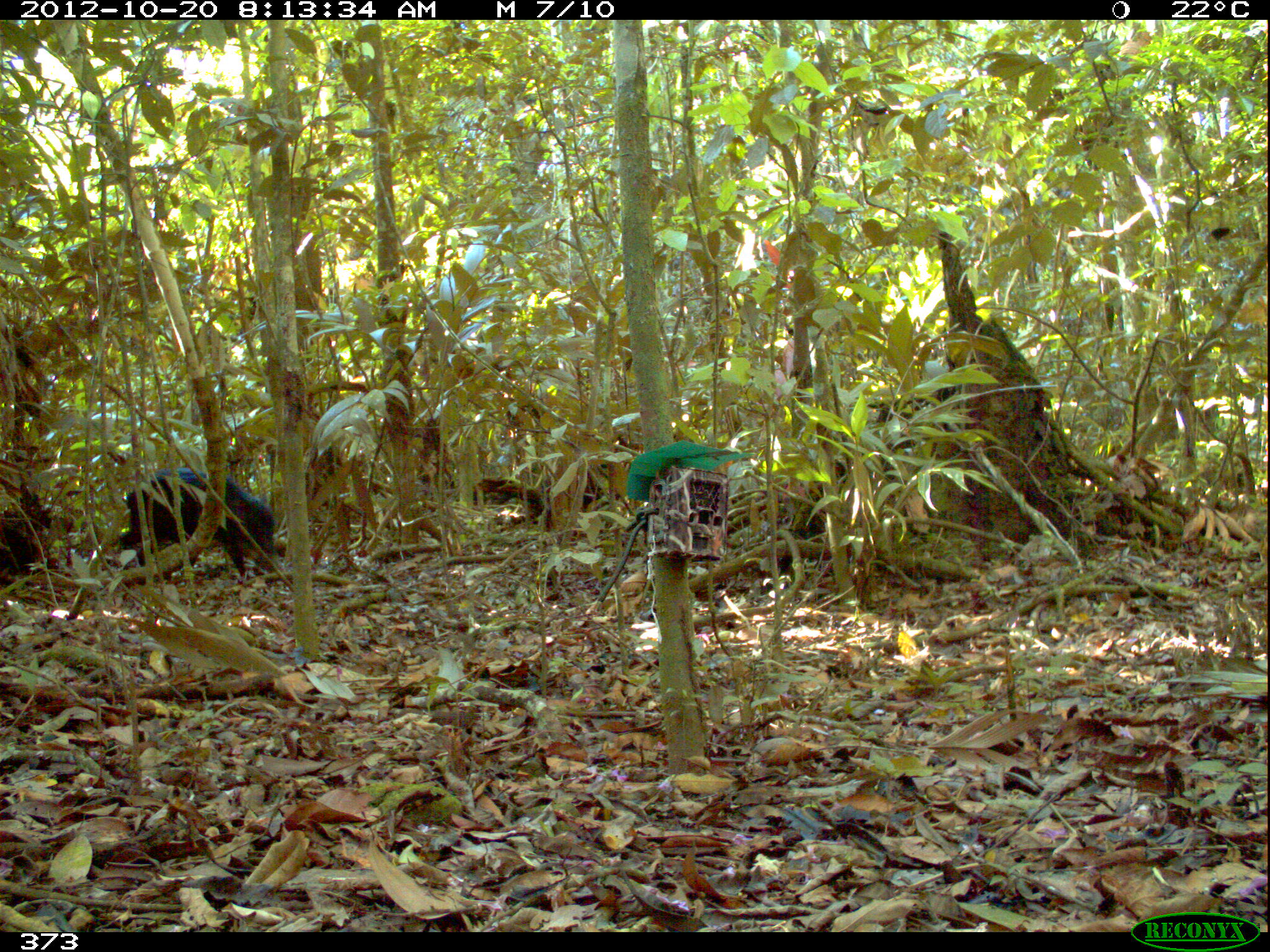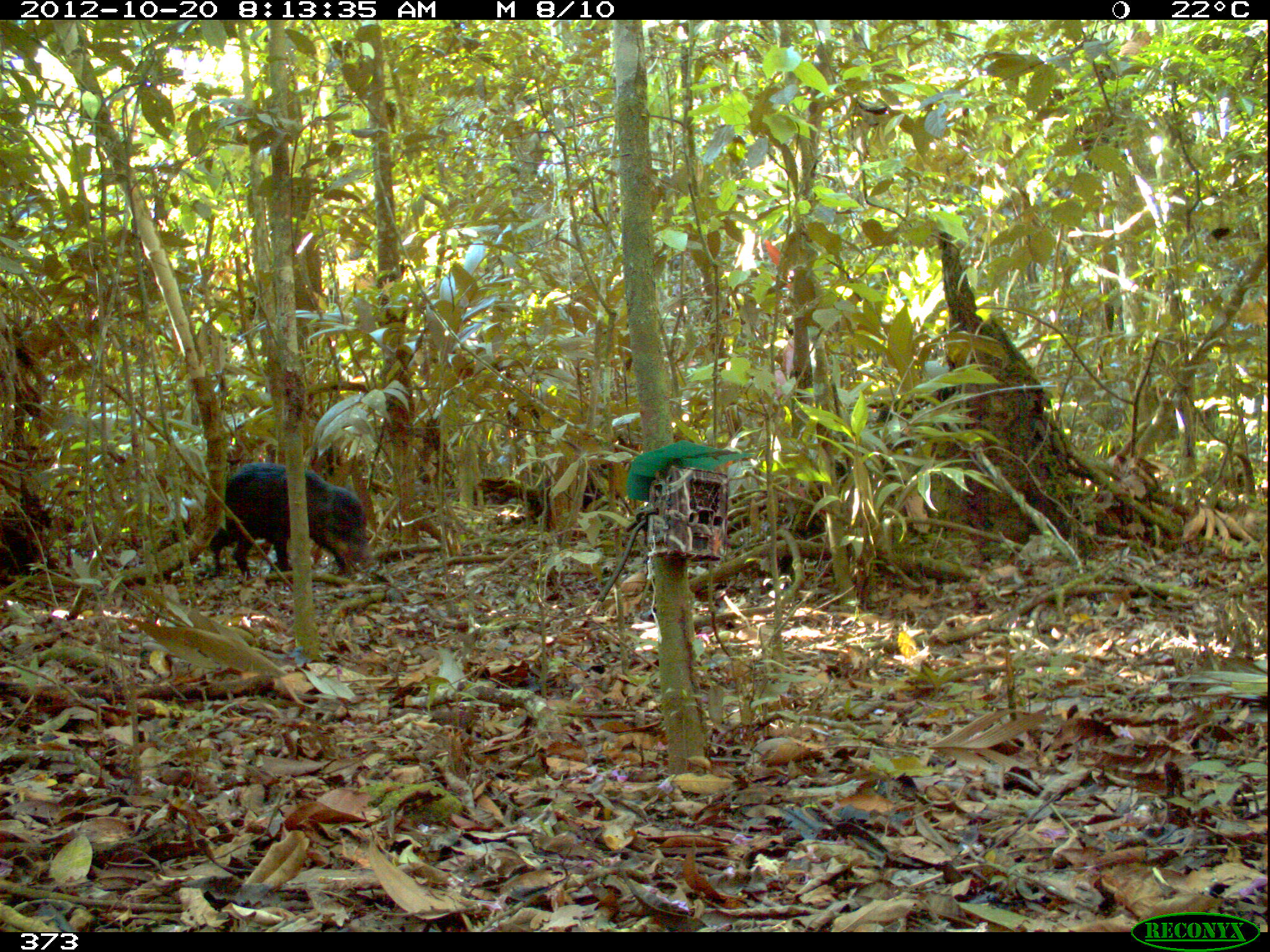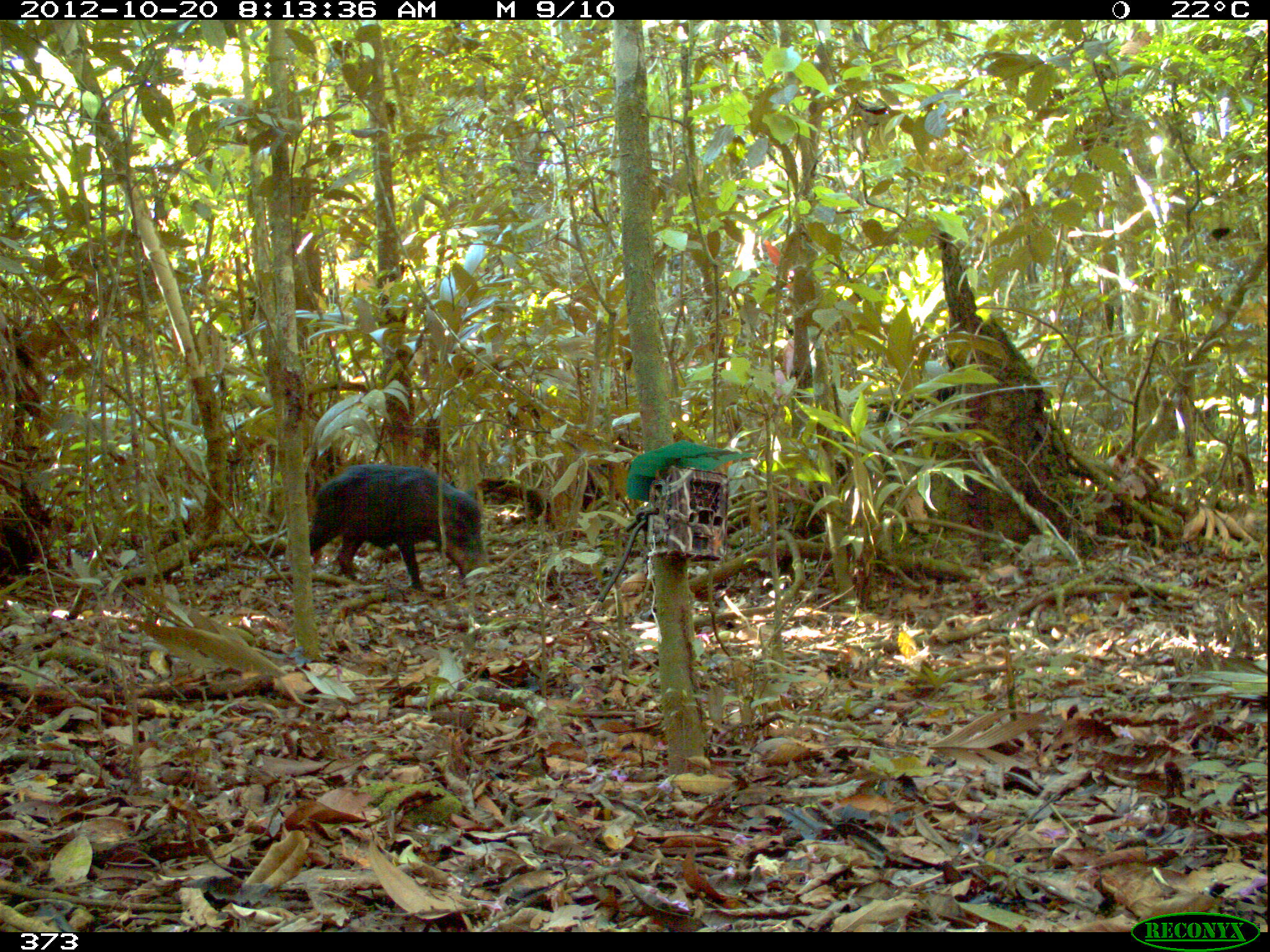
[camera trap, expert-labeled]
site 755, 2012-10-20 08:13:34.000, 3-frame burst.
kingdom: Animalia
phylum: Chordata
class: Mammalia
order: Artiodactyla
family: Tayassuidae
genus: Tayassu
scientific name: Tayassu pecari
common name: white-lipped peccary